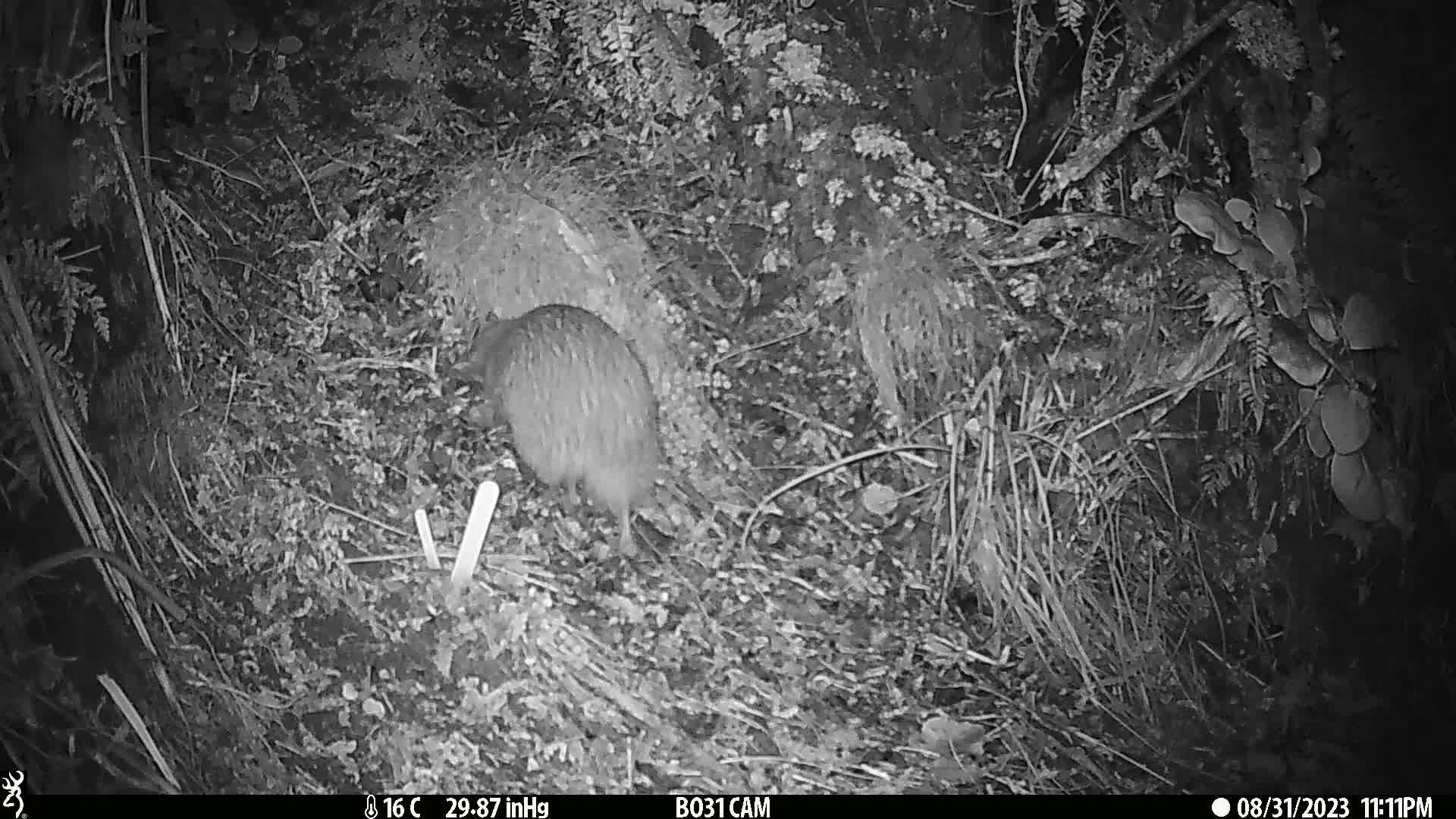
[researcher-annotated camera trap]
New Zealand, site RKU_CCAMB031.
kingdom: Animalia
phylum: Chordata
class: Aves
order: Apterygiformes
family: Apterygidae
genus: Apteryx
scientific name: Apteryx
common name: kiwi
Kiwi (Apteryx).